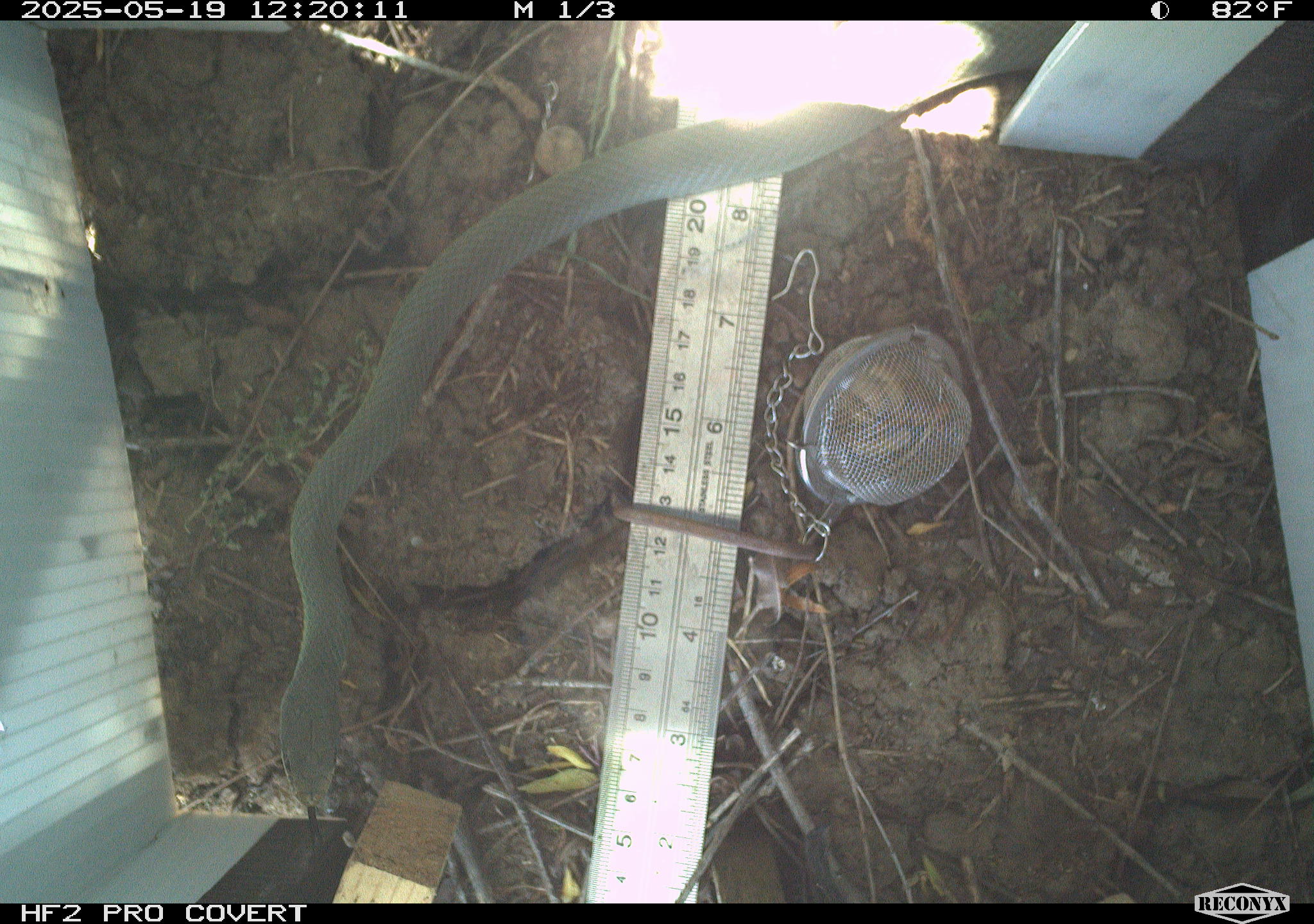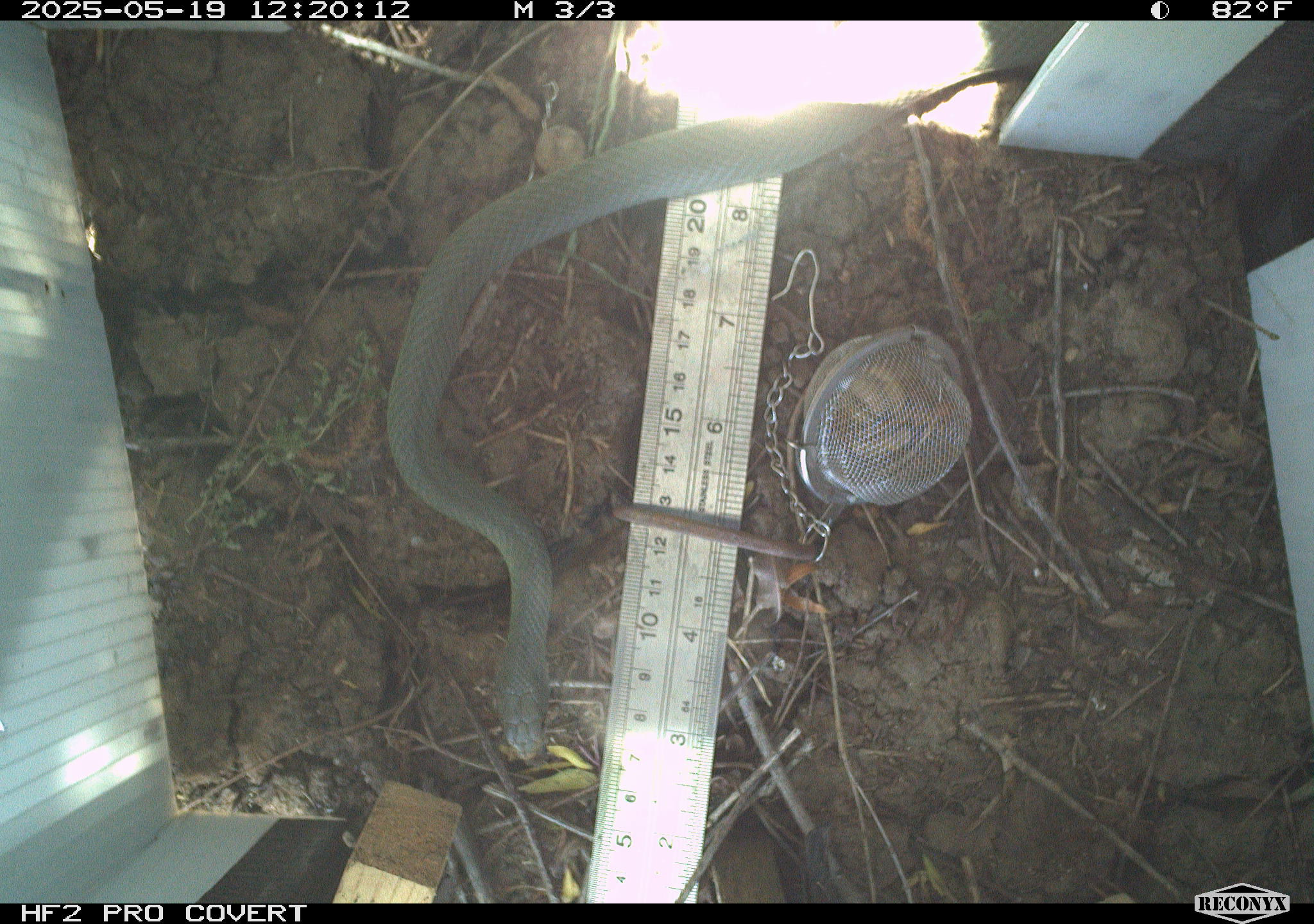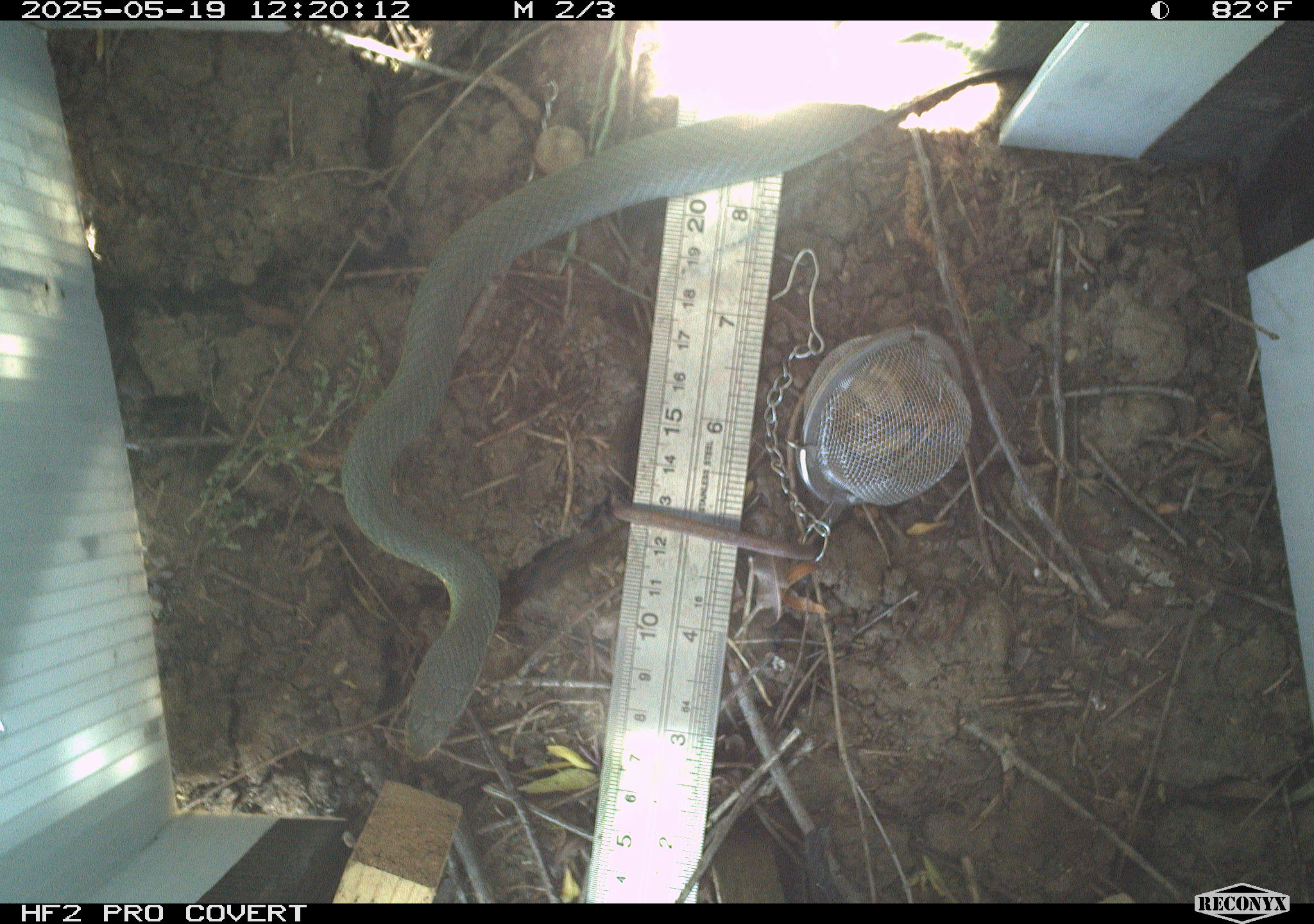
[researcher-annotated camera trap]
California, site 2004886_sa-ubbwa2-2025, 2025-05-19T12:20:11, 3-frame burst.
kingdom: Animalia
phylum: Chordata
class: Reptilia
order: Squamata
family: Colubridae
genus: Coluber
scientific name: Coluber constrictor mormon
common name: western yellow-bellied racer